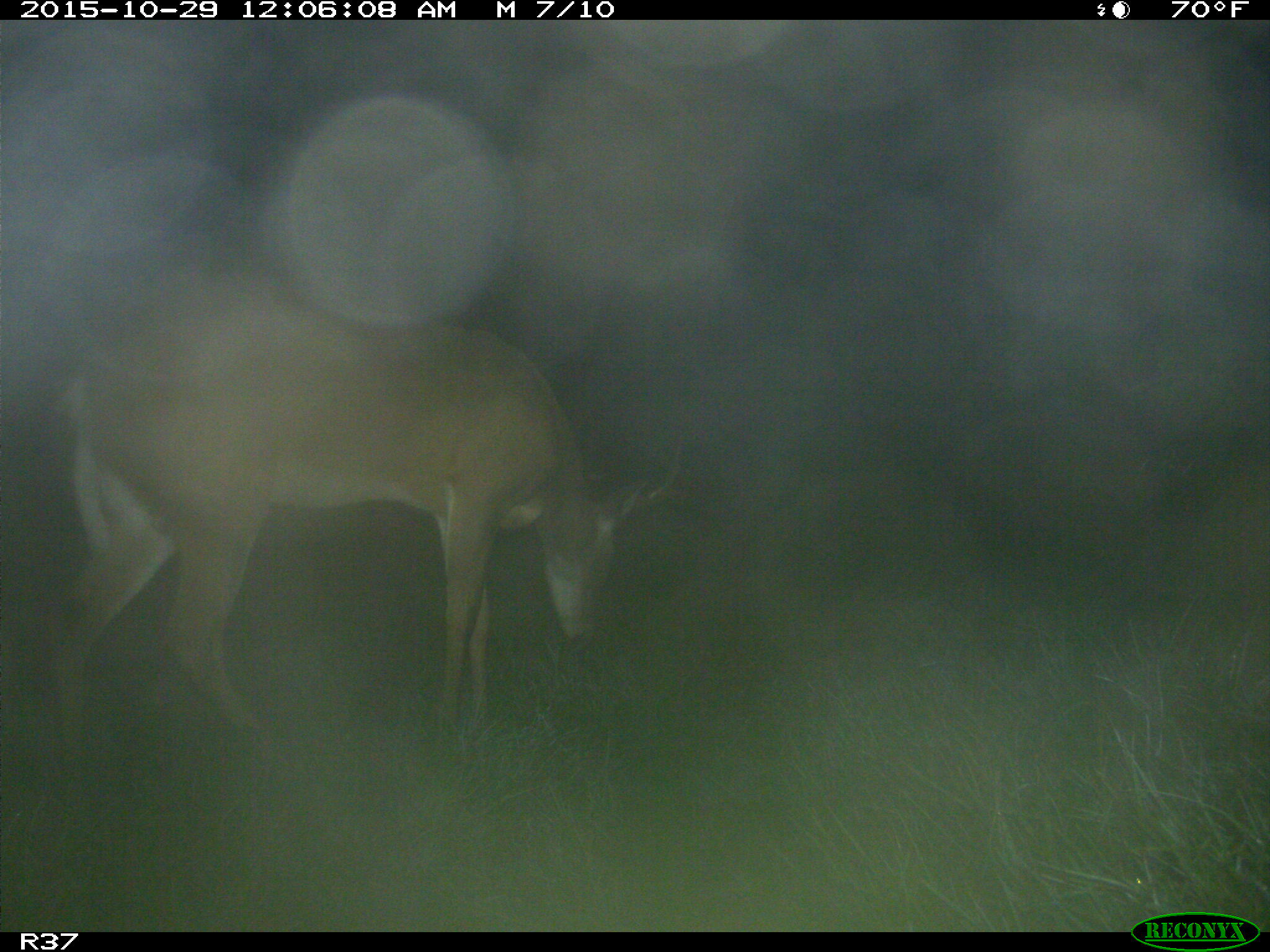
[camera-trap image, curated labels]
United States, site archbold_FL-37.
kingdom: Animalia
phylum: Chordata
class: Mammalia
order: Artiodactyla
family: Cervidae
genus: Odocoileus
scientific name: Odocoileus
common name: deer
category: unidentified deer